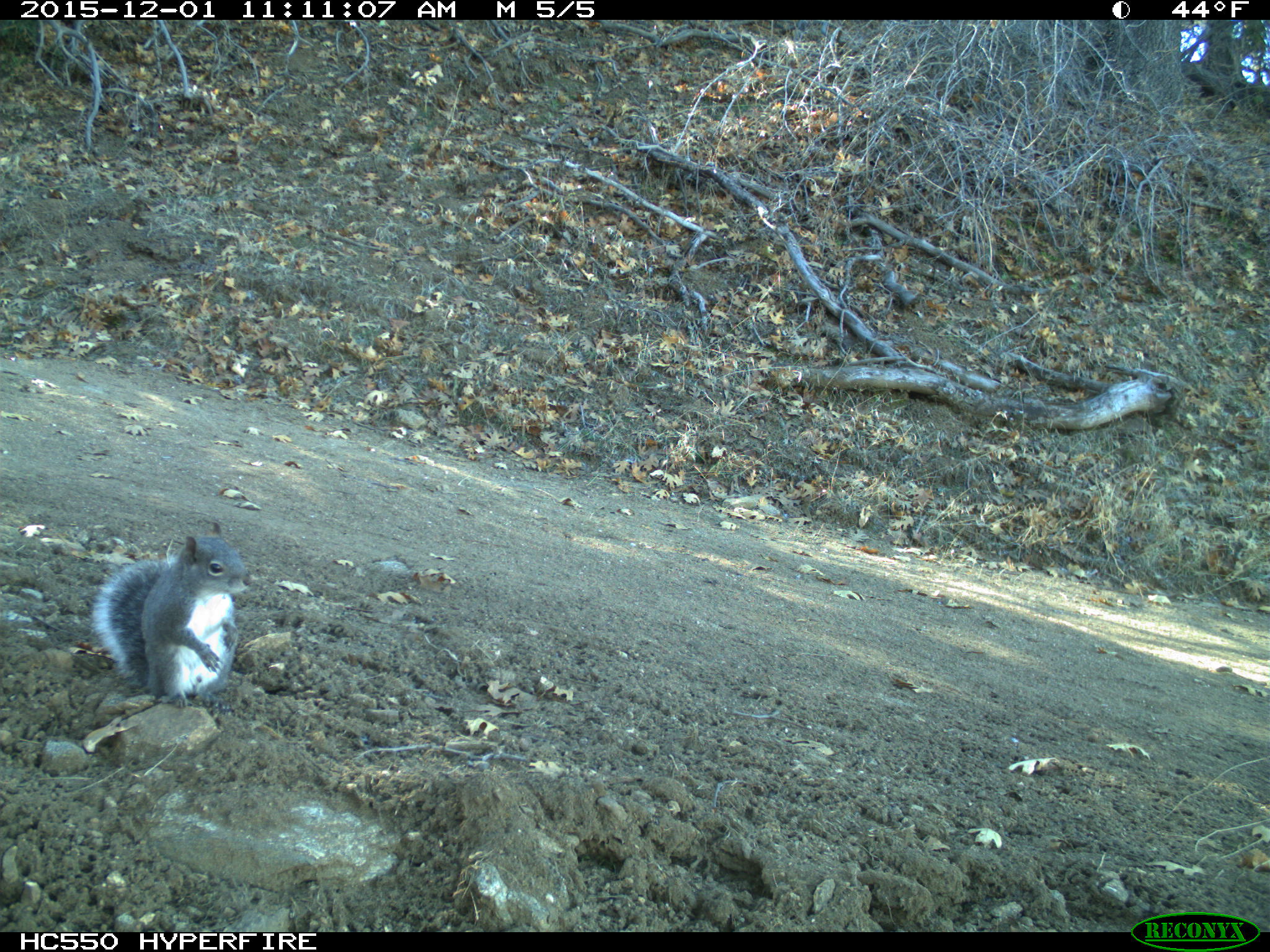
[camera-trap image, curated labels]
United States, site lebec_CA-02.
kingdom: Animalia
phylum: Chordata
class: Mammalia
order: Rodentia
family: Sciuridae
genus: Sciurus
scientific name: Sciurus carolinensis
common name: eastern gray squirrel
Sciurus carolinensis (eastern gray squirrel).